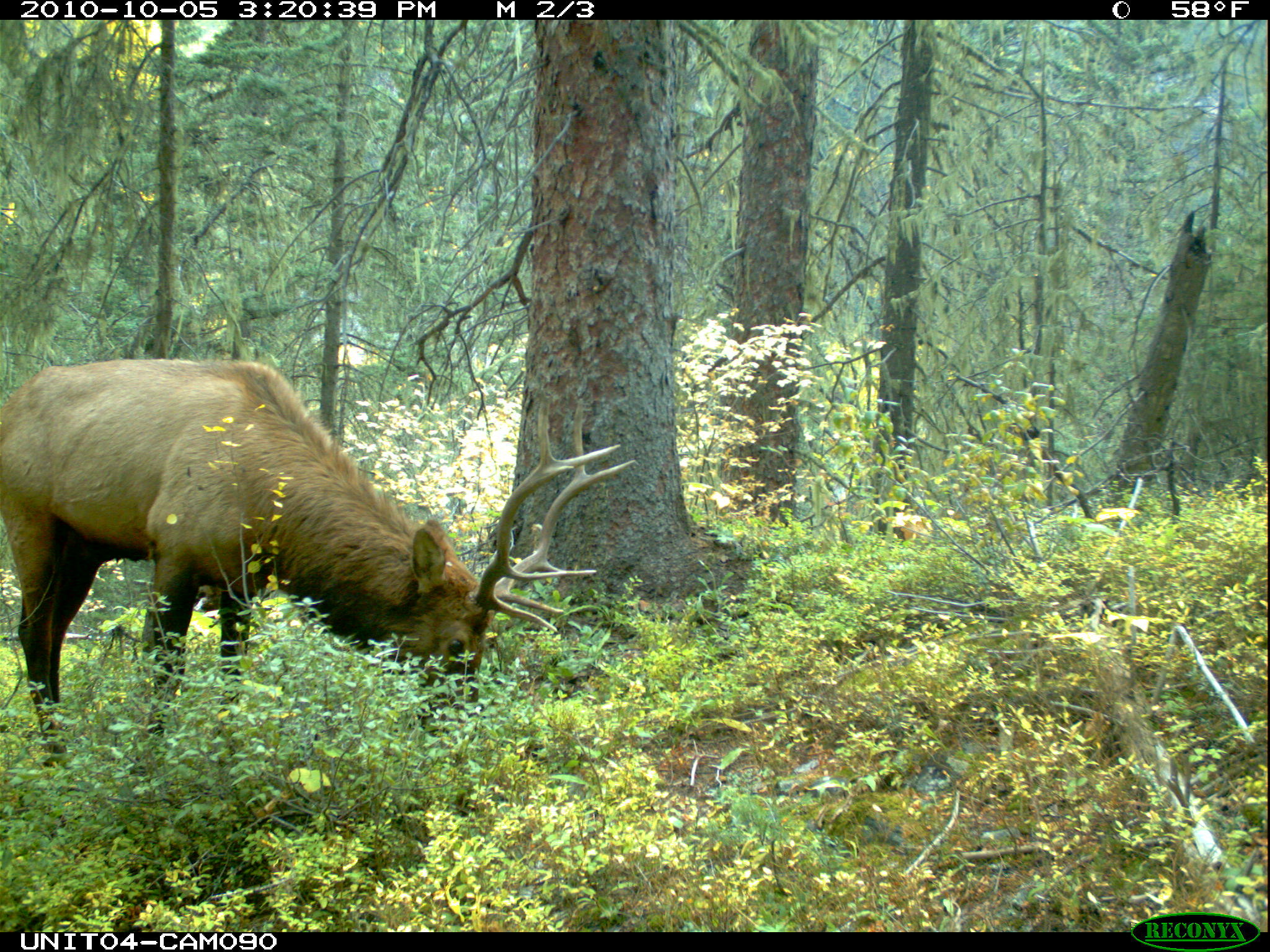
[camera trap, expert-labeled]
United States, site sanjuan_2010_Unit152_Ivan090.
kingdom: Animalia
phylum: Chordata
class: Mammalia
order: Artiodactyla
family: Cervidae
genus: Cervus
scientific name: Cervus elaphus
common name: red deer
Cervus elaphus (red deer).